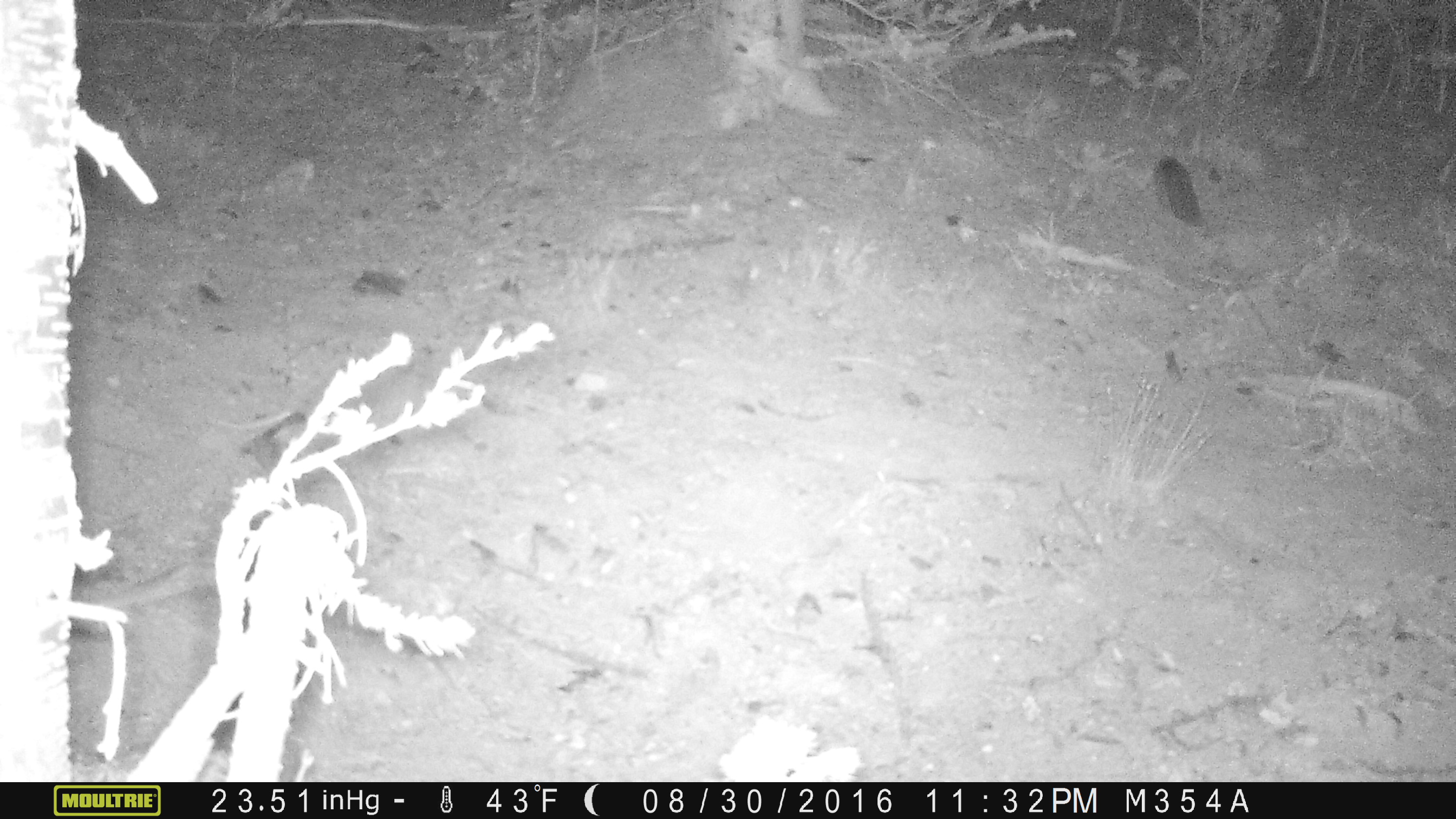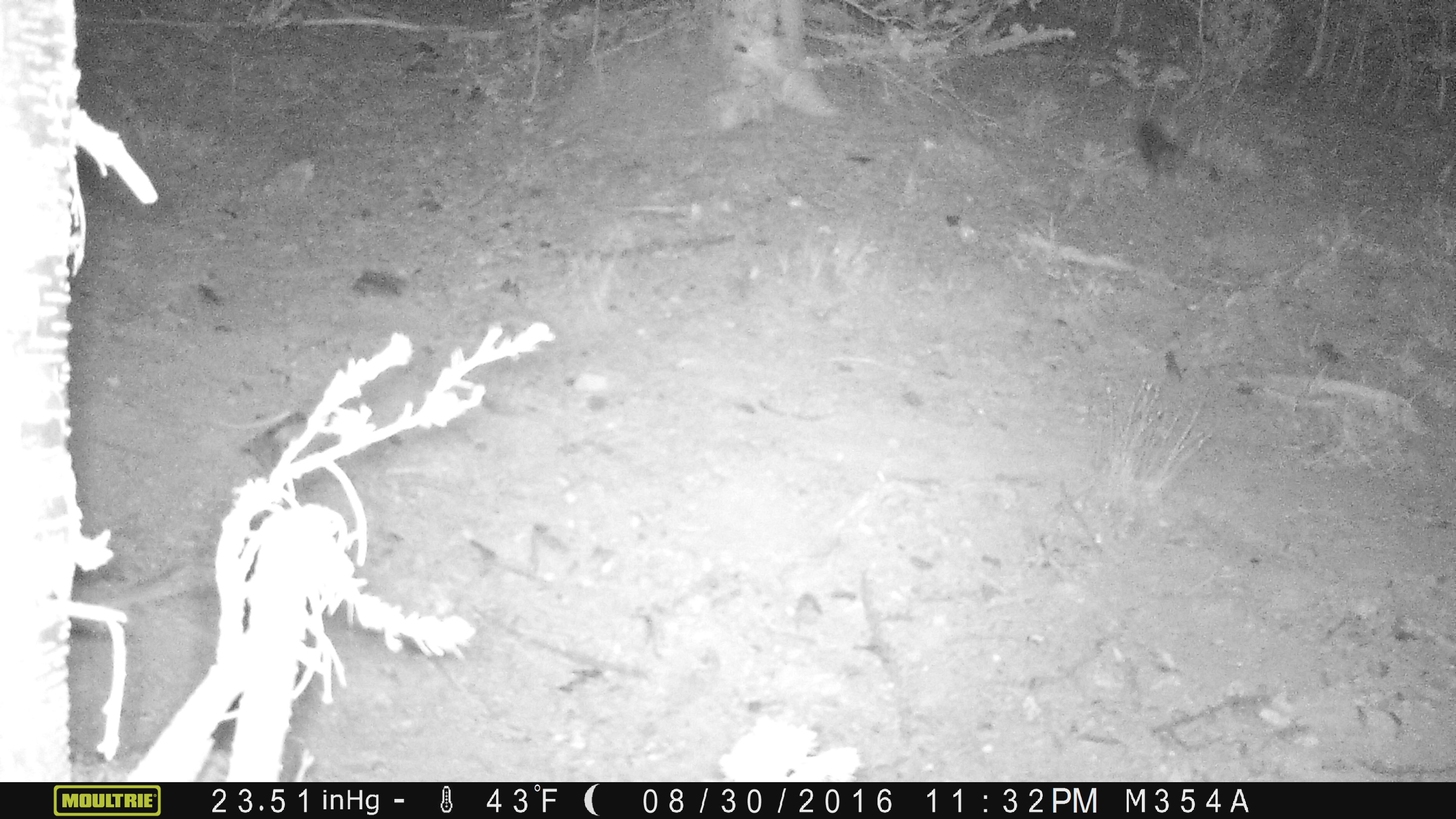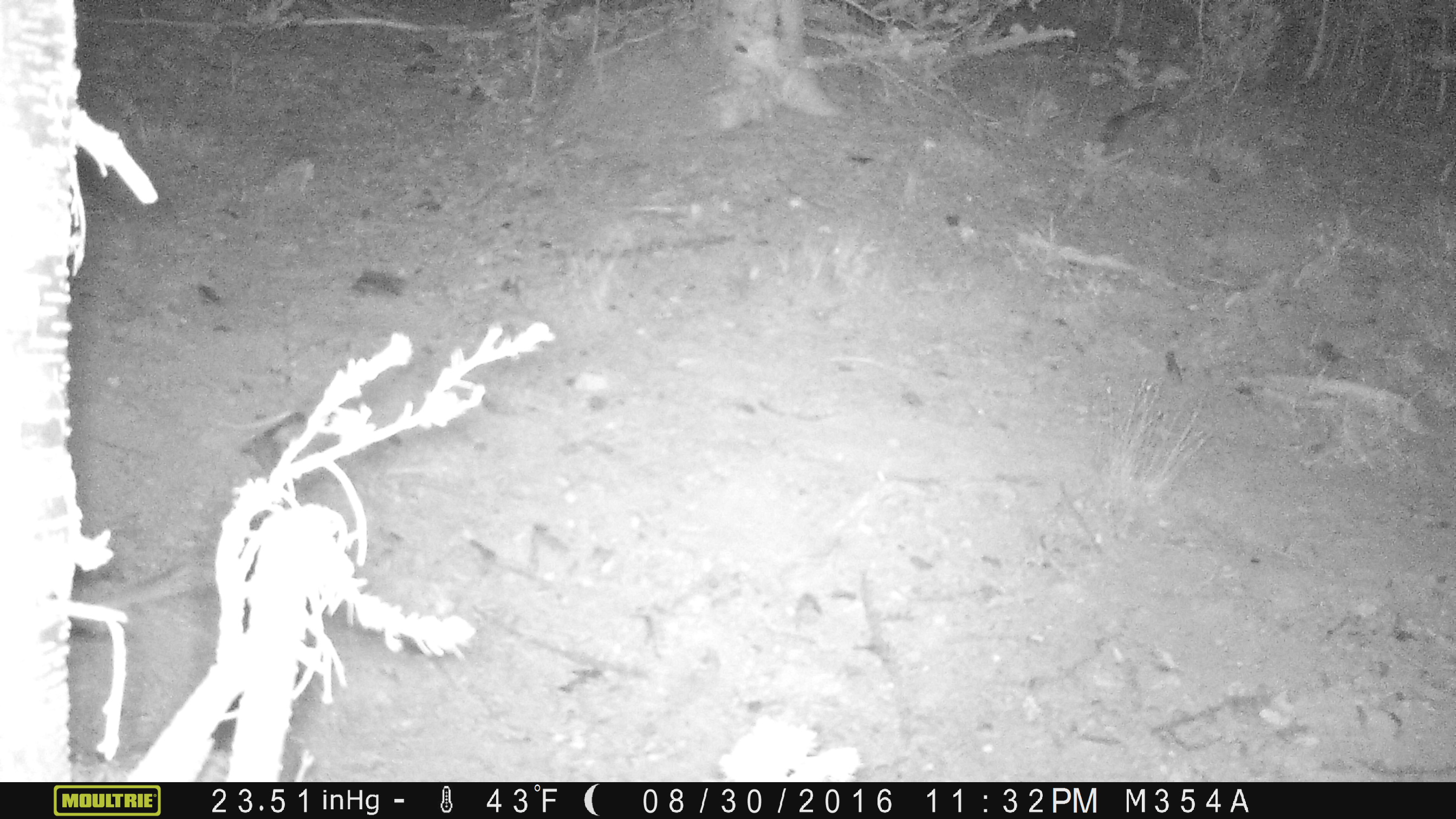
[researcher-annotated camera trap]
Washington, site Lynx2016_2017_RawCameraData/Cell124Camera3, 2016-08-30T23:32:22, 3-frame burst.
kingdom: Animalia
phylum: Chordata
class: Mammalia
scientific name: Mammalia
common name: small mammal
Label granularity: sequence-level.